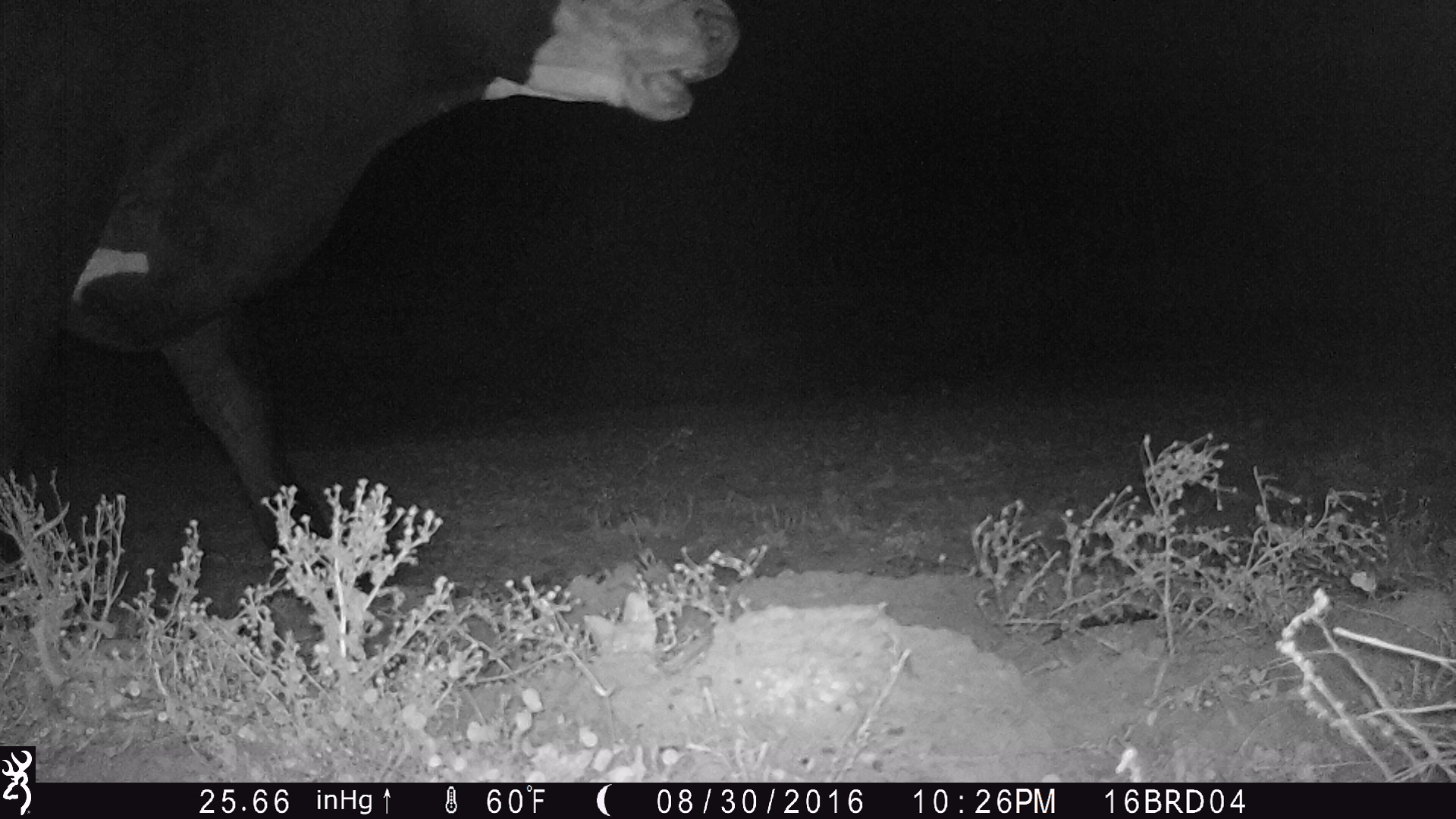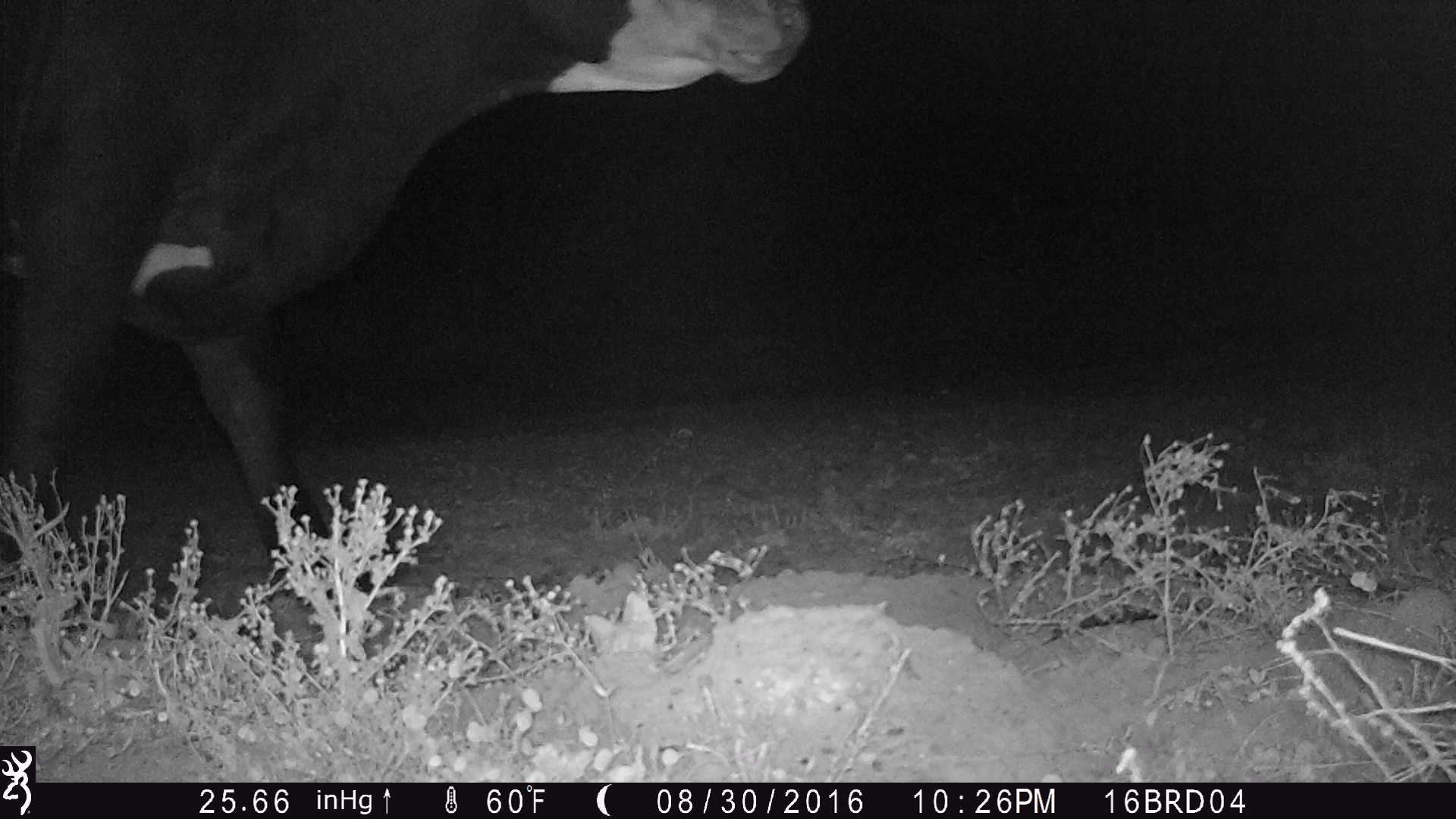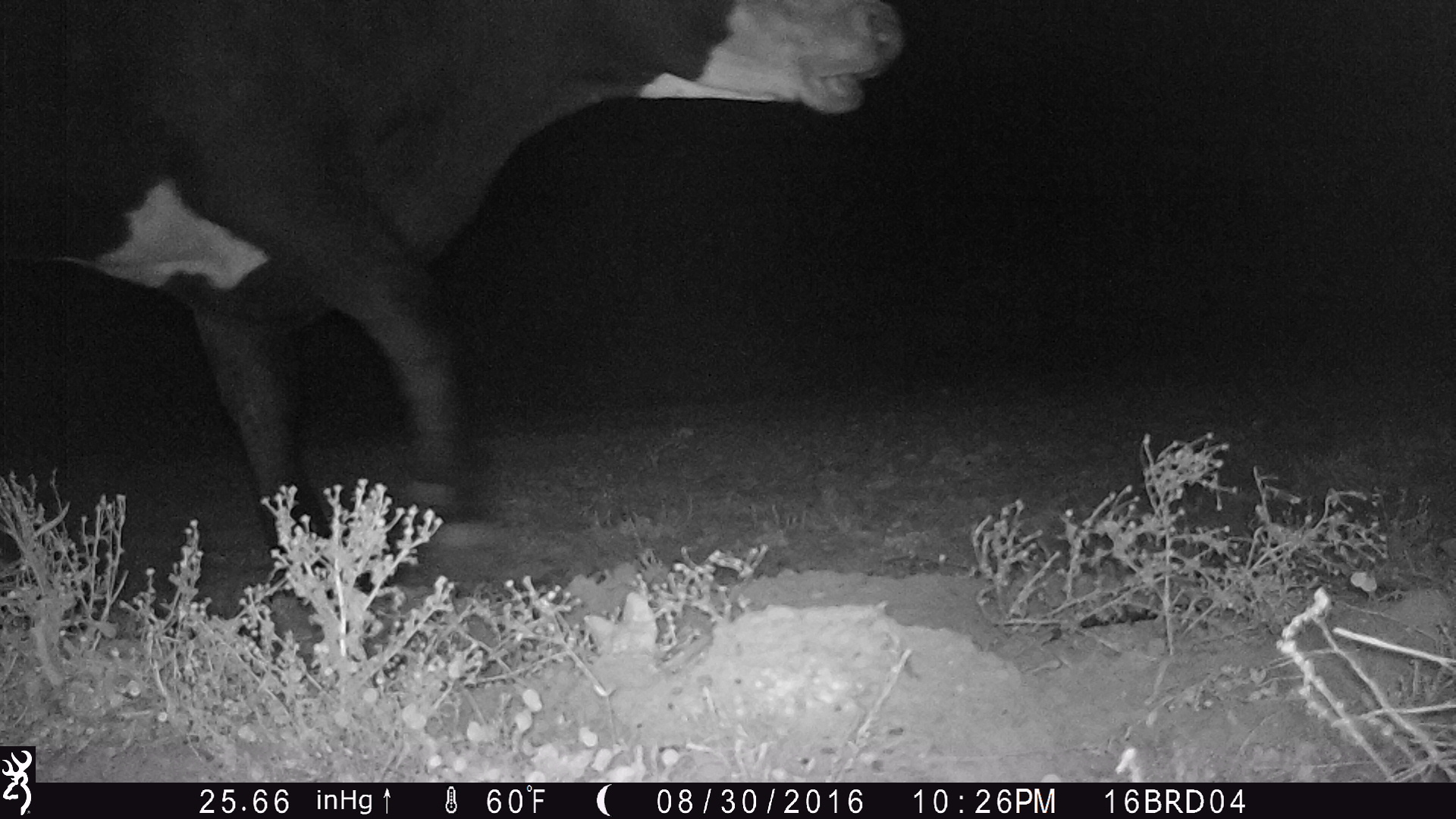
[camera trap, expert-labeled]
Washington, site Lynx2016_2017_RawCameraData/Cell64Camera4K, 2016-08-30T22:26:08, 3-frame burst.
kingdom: Animalia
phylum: Chordata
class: Mammalia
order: Artiodactyla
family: Bovidae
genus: Bos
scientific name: Bos taurus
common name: domestic cattle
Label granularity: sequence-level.